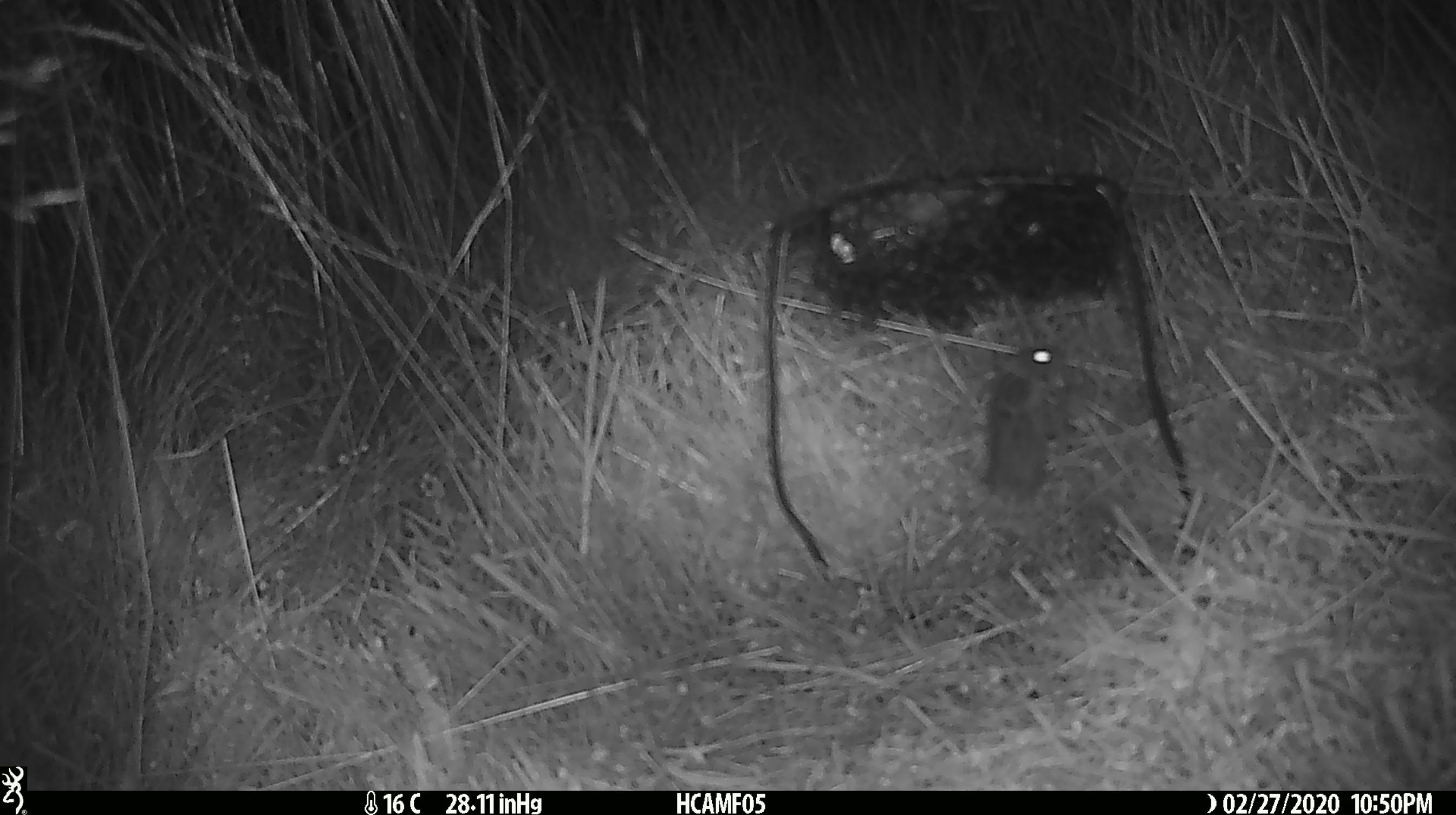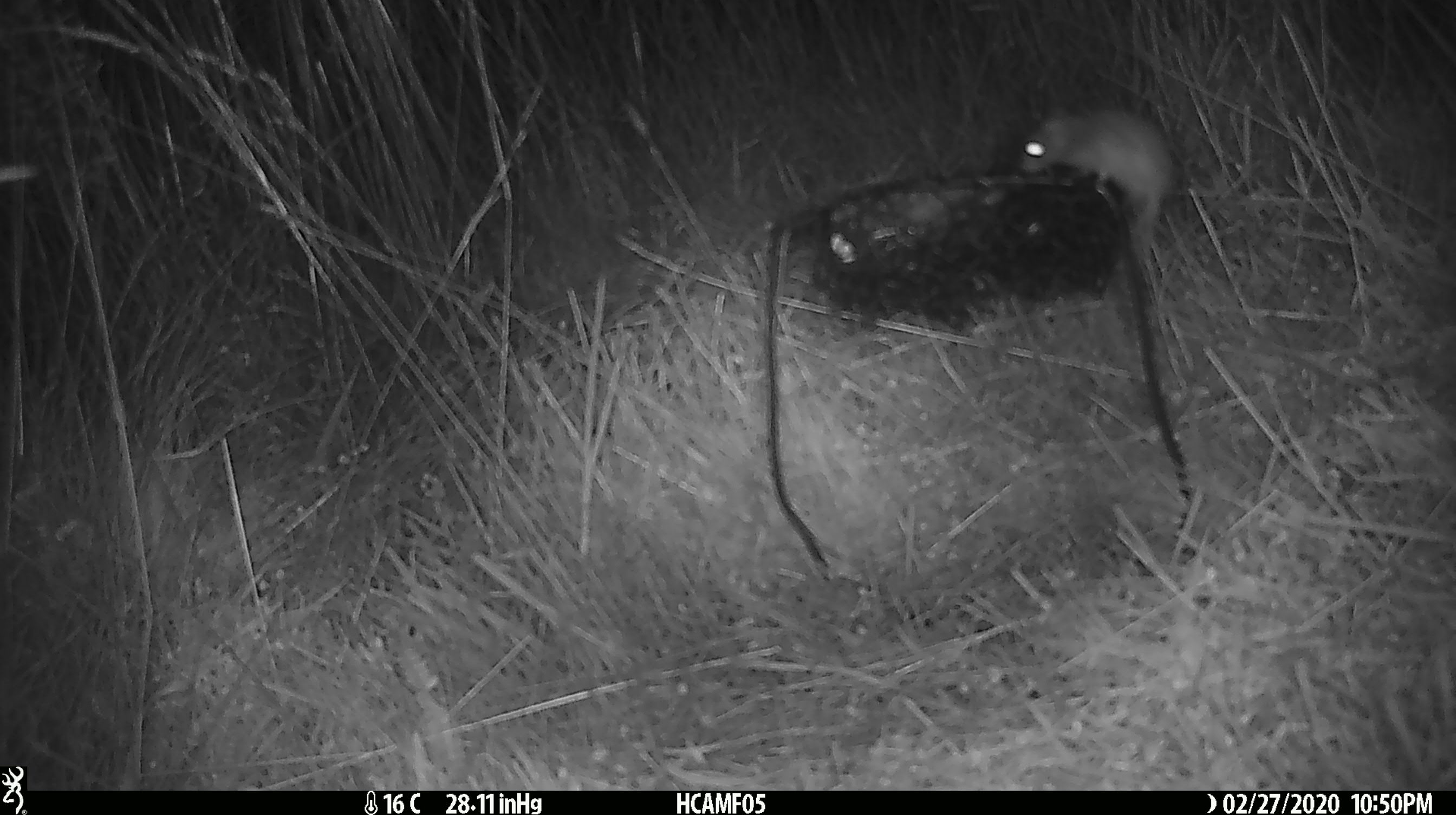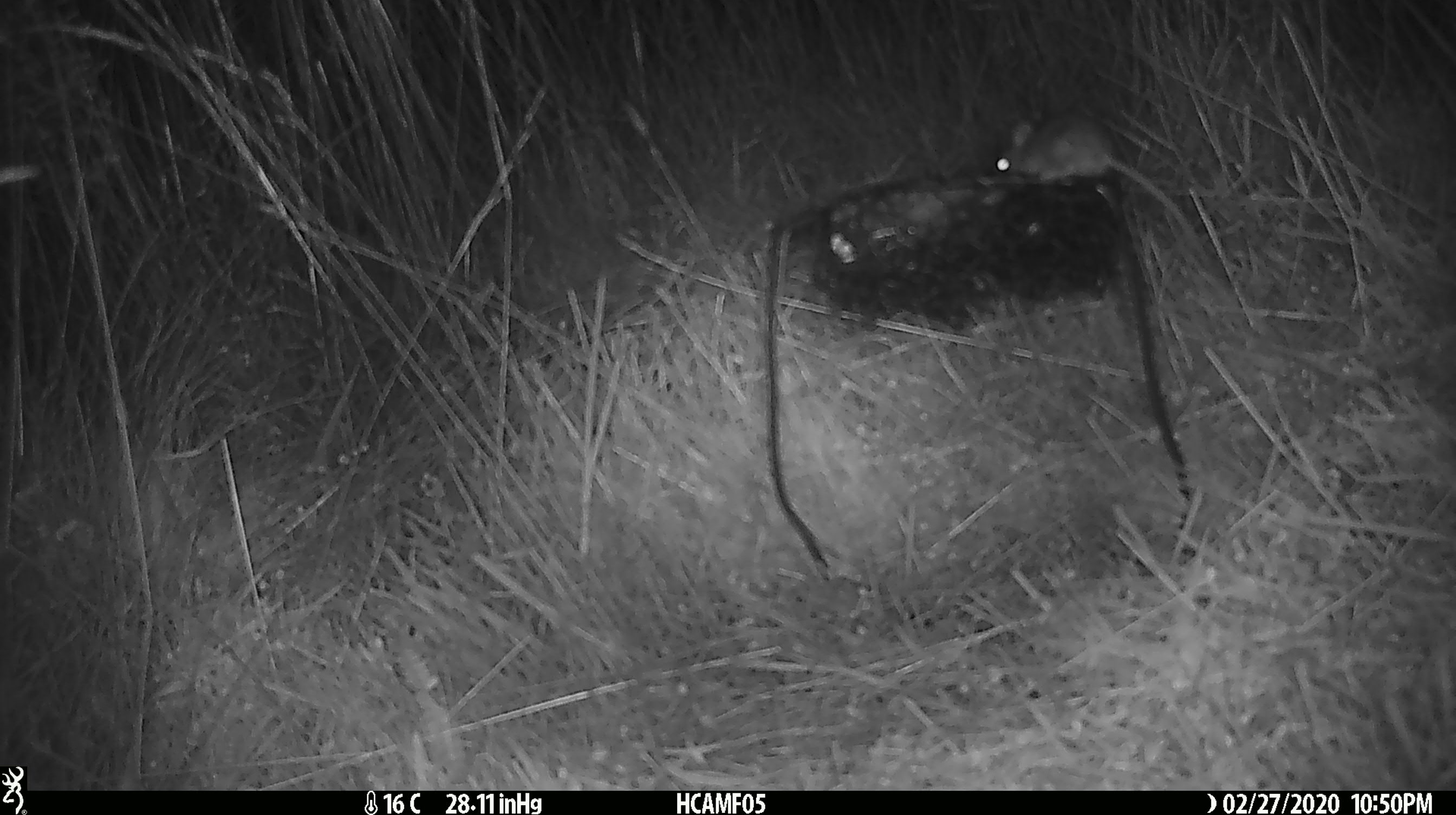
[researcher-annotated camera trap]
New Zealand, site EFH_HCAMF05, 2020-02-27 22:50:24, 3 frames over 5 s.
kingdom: Animalia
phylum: Chordata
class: Mammalia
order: Rodentia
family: Muridae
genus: Mus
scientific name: Mus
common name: mouse